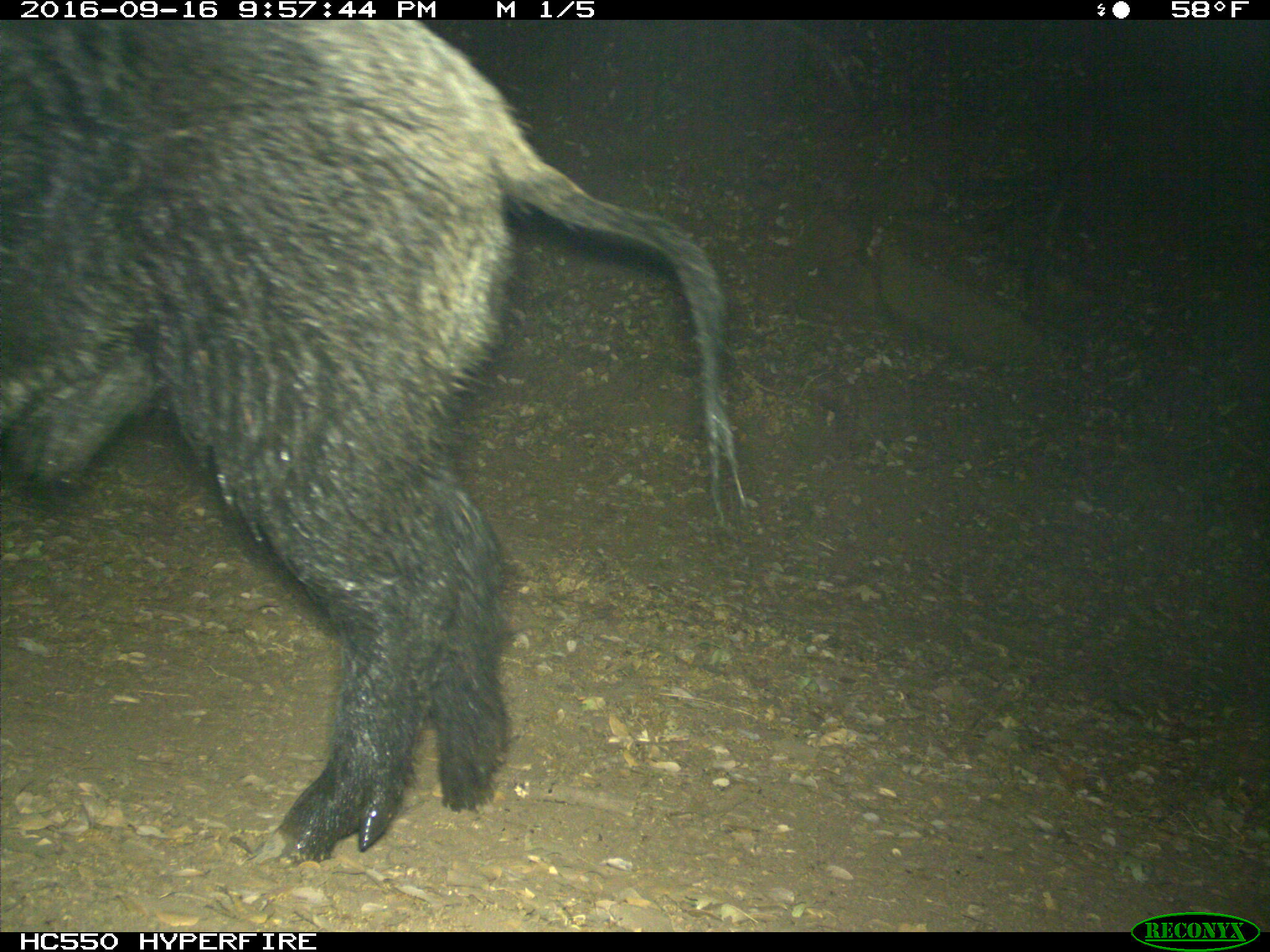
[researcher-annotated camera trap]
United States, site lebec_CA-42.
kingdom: Animalia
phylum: Chordata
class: Mammalia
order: Artiodactyla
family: Suidae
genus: Sus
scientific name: Sus scrofa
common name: wild boar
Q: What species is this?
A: Sus scrofa (wild boar).